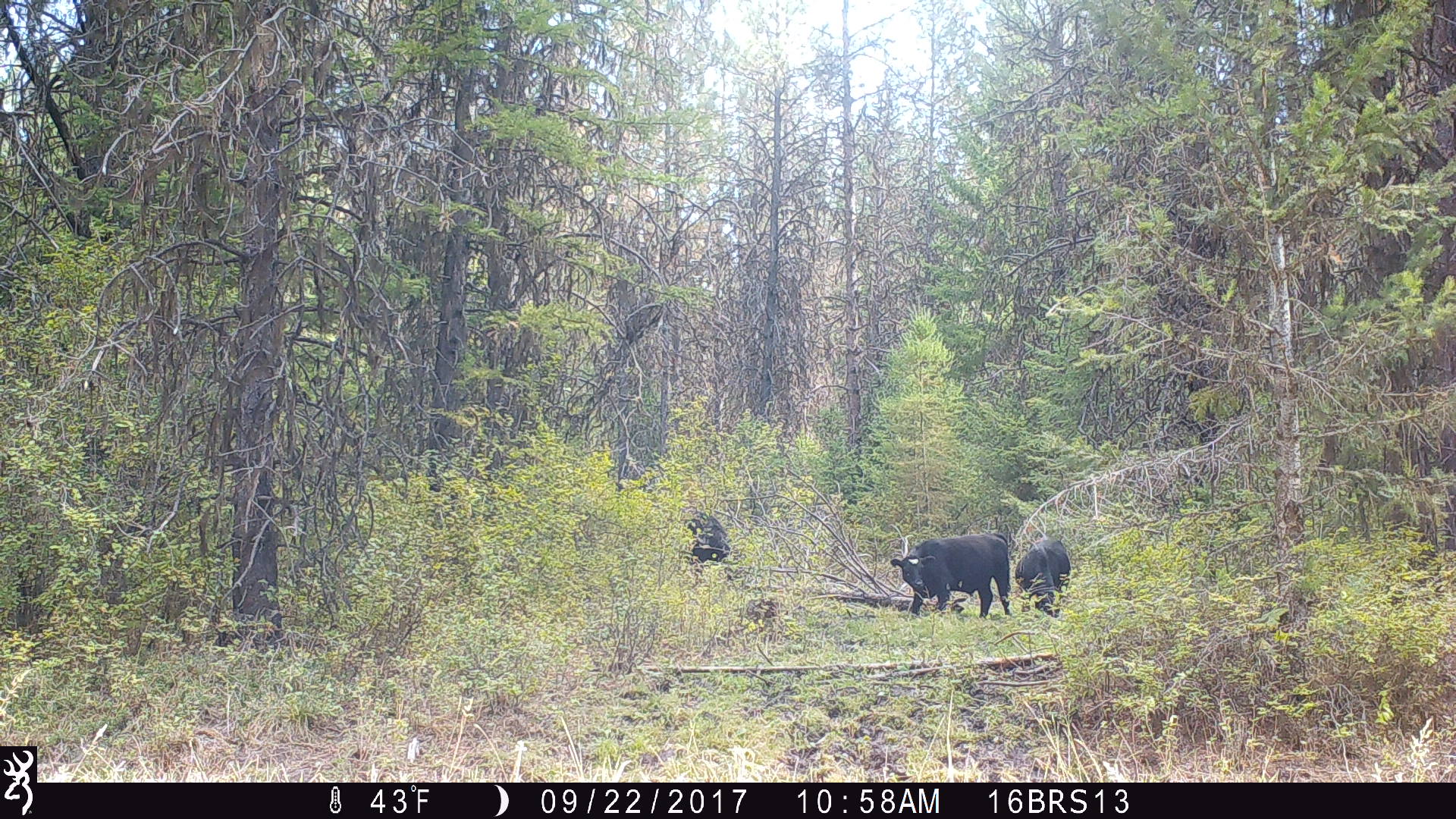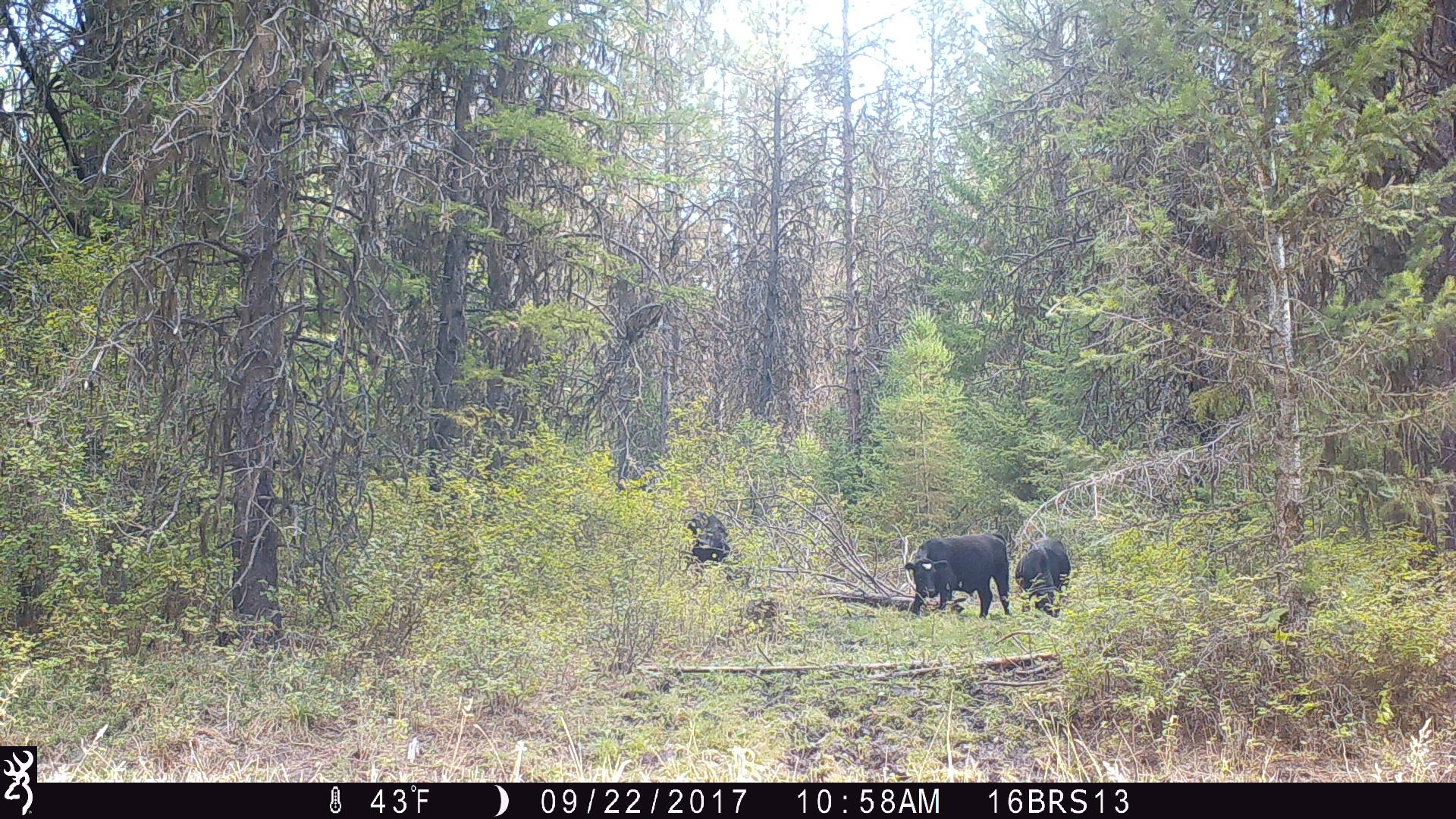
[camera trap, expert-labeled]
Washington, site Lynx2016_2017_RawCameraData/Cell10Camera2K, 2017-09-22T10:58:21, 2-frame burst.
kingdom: Animalia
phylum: Chordata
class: Mammalia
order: Artiodactyla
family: Bovidae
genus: Bos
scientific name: Bos taurus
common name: domestic cattle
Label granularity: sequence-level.